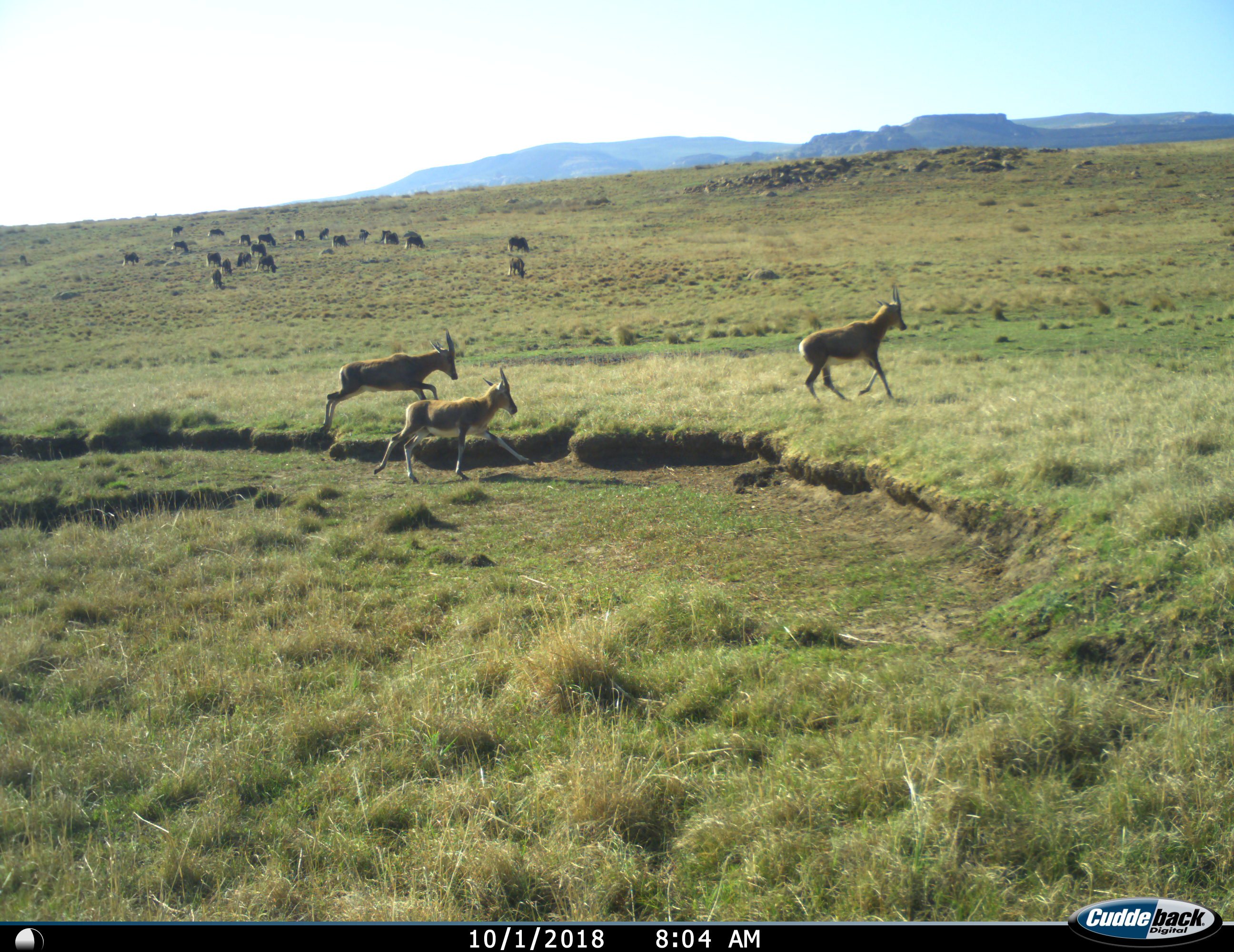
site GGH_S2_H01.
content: unidentified animal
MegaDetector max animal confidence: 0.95